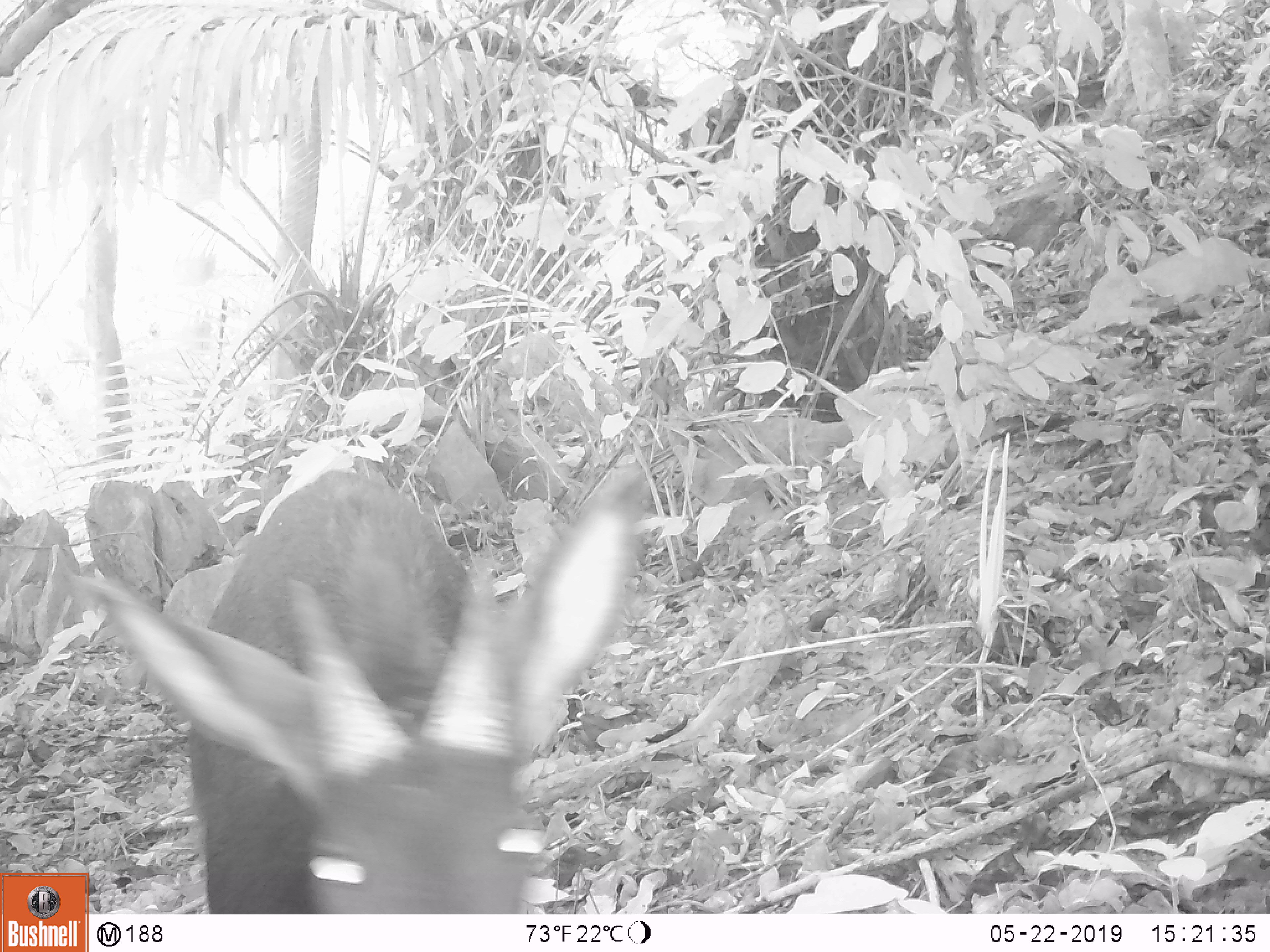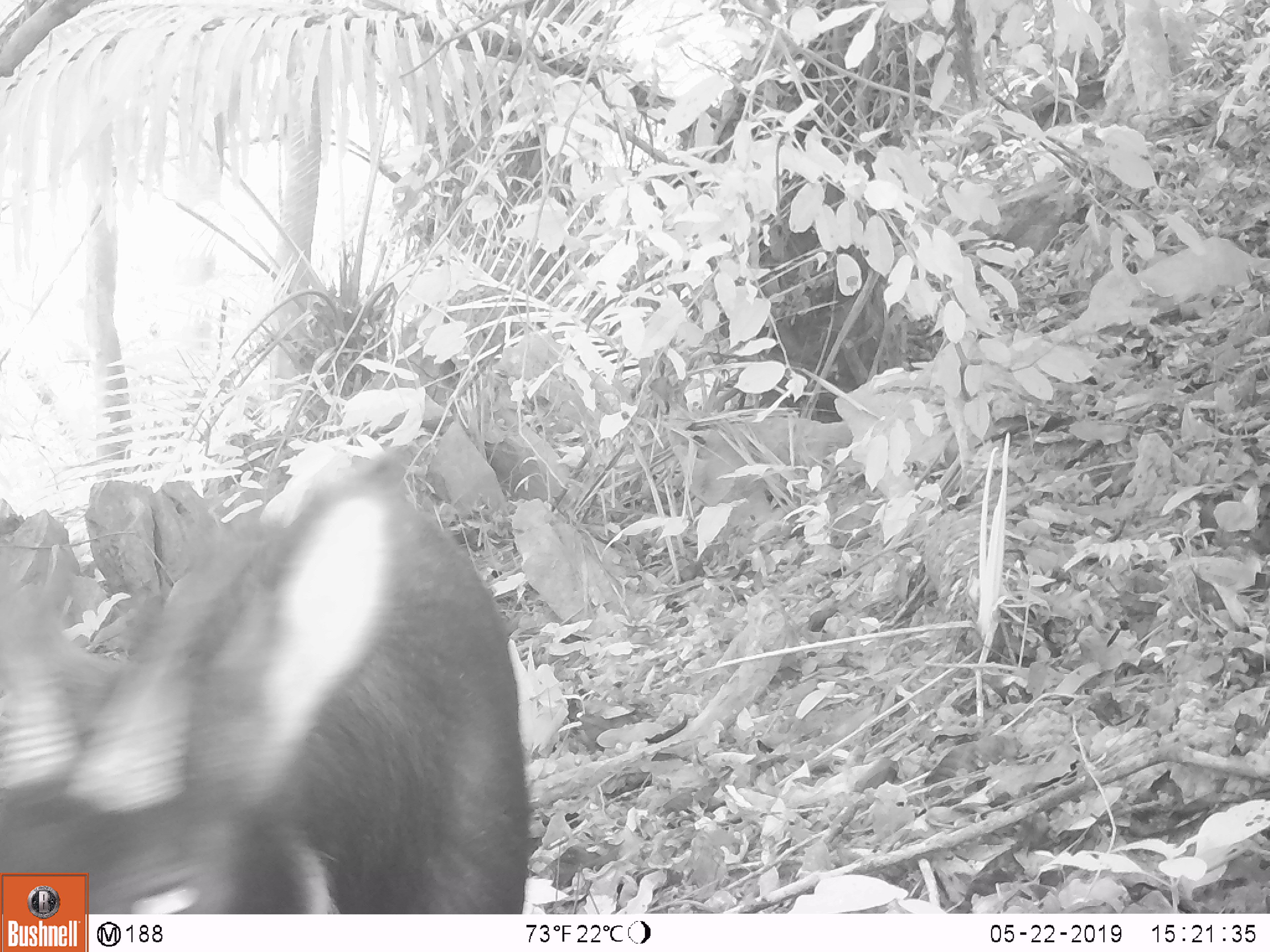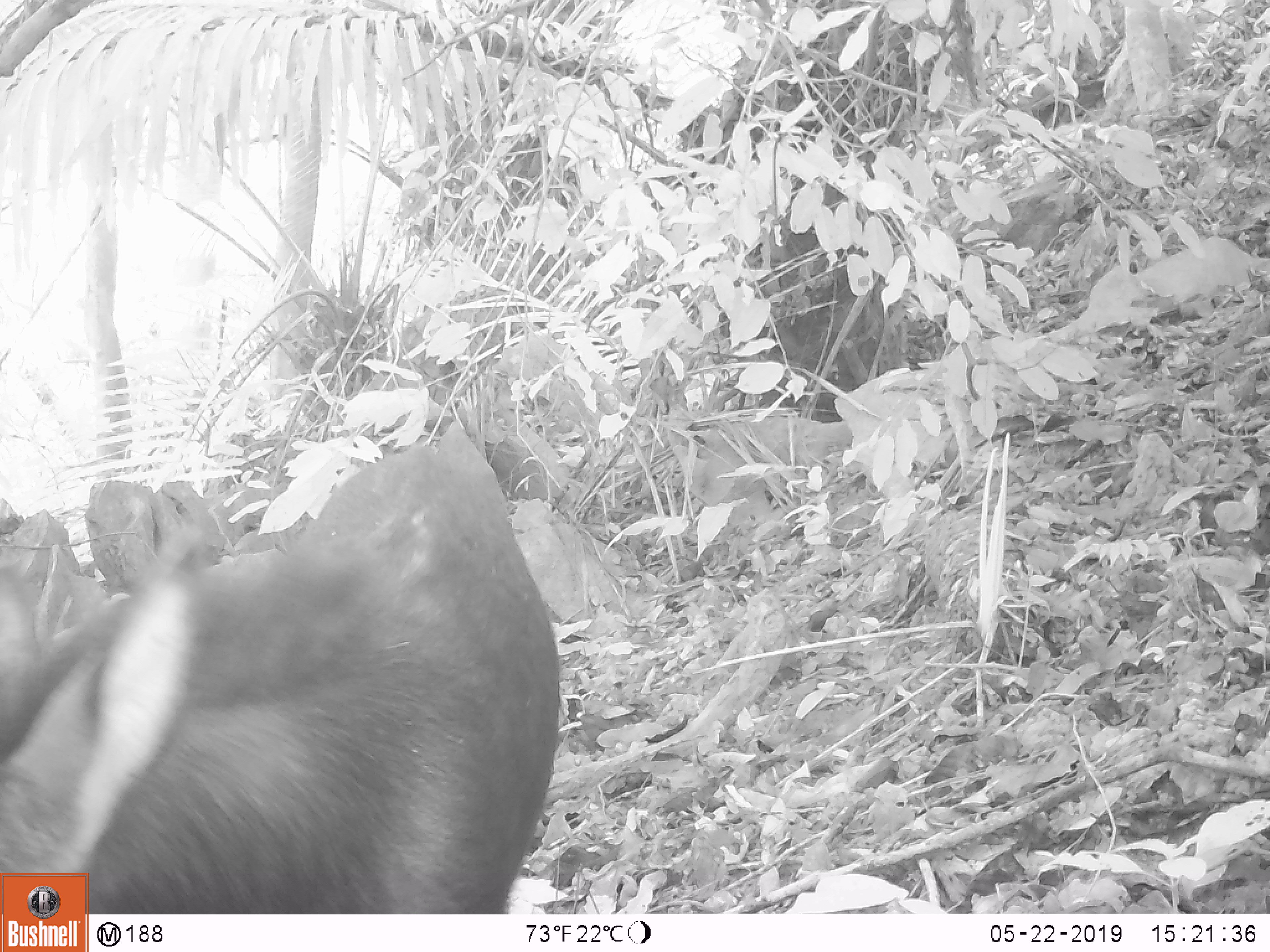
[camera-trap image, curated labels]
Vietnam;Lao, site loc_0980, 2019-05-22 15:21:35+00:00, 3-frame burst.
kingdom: Animalia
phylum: Chordata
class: Mammalia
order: Artiodactyla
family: Bovidae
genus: Capricornis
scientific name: Capricornis sumatraensis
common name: chinese serow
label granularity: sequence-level